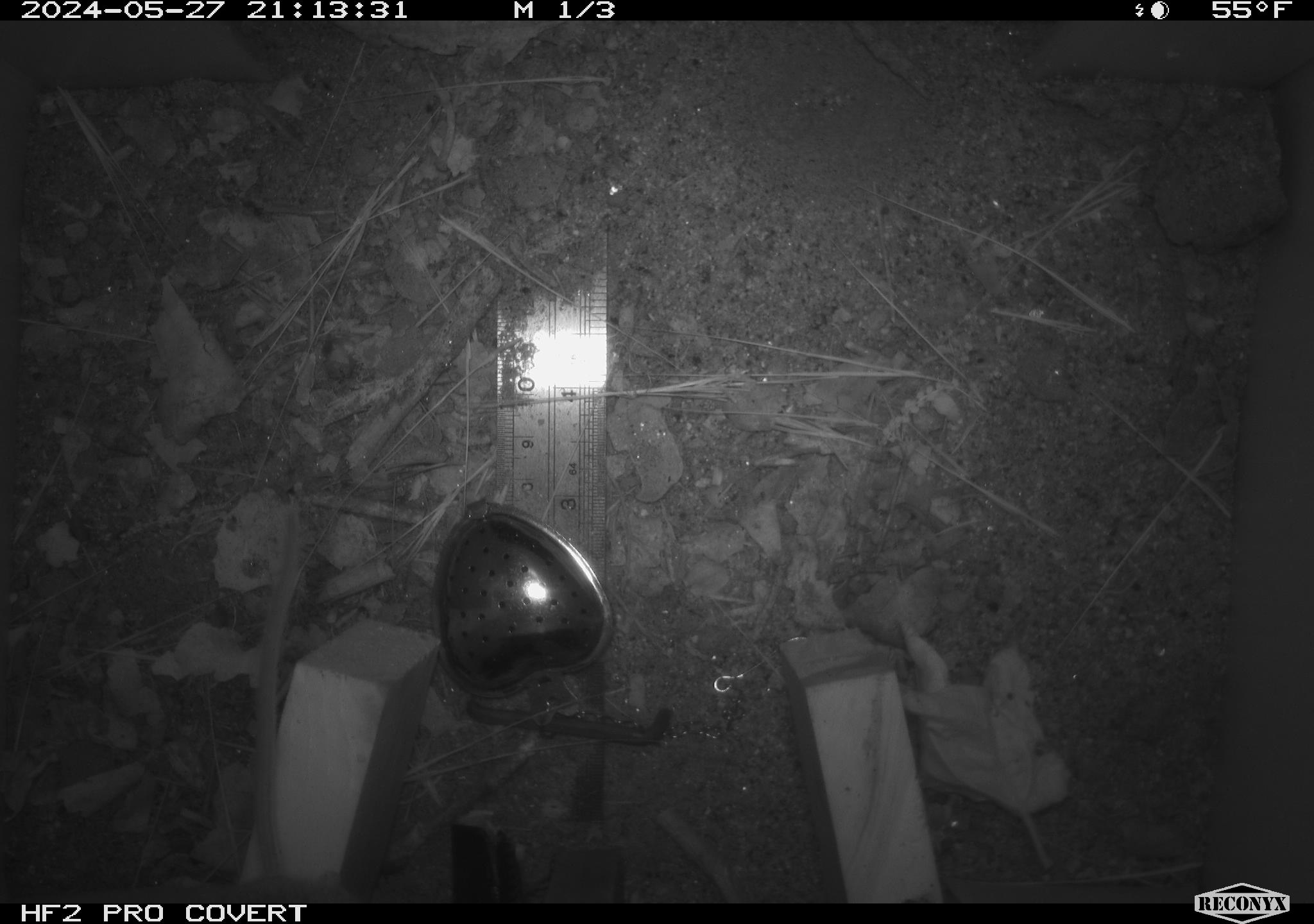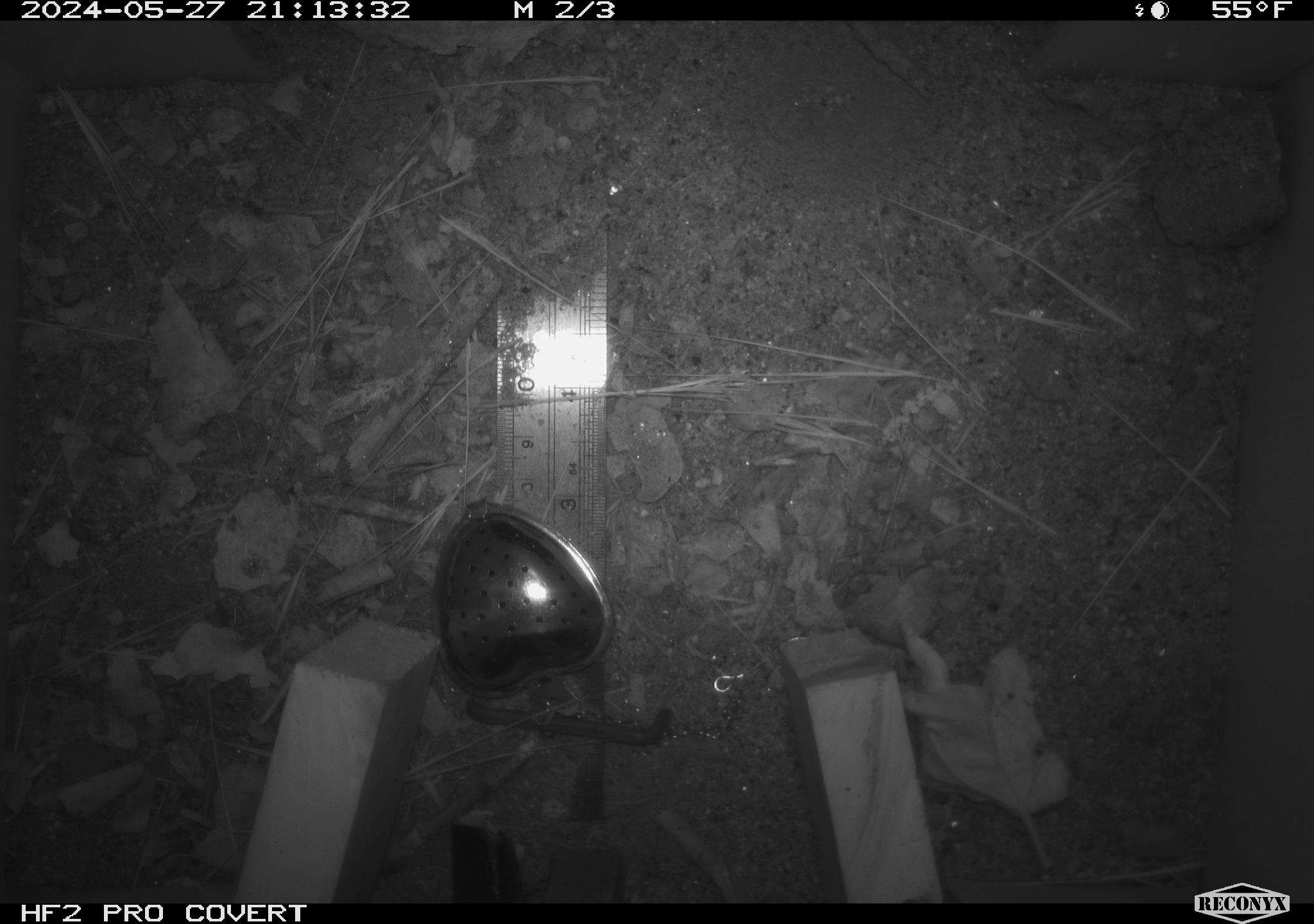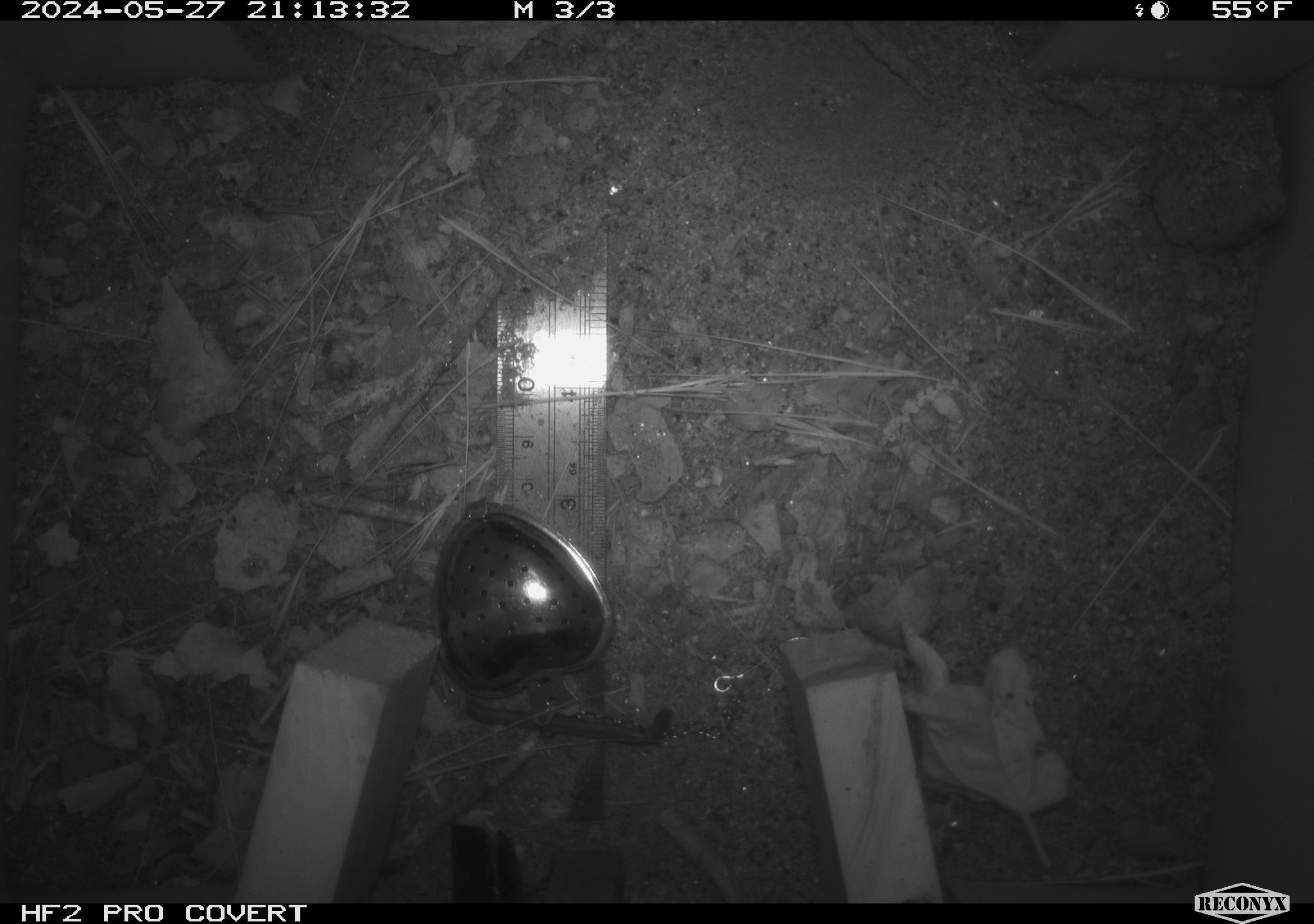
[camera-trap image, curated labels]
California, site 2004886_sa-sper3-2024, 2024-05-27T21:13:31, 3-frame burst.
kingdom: Animalia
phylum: Chordata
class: Mammalia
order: Rodentia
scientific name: Rodentia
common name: mouse species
Mouse species (Rodentia).